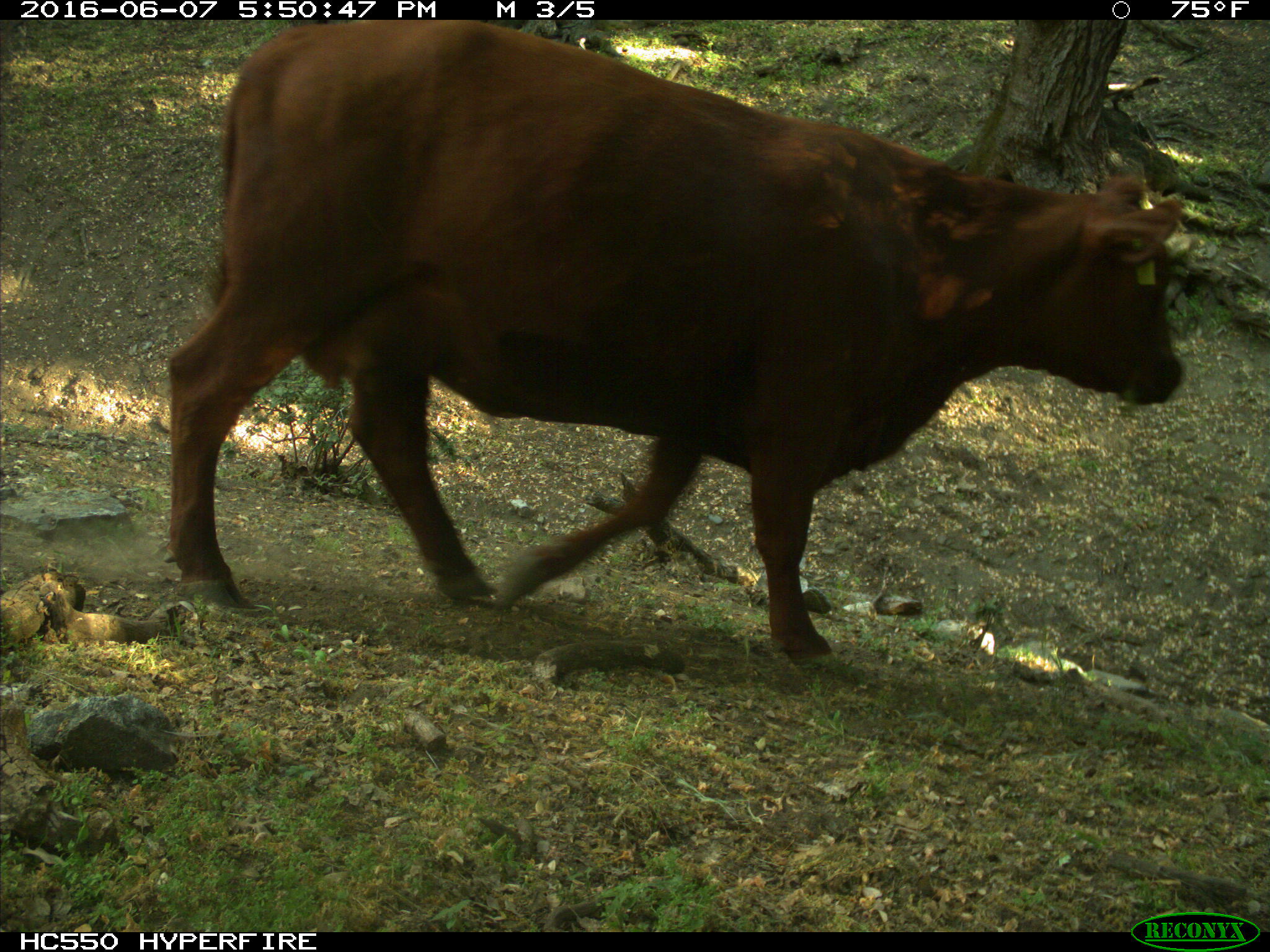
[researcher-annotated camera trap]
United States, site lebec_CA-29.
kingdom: Animalia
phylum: Chordata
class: Mammalia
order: Artiodactyla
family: Bovidae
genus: Bos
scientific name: Bos taurus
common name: domestic cow